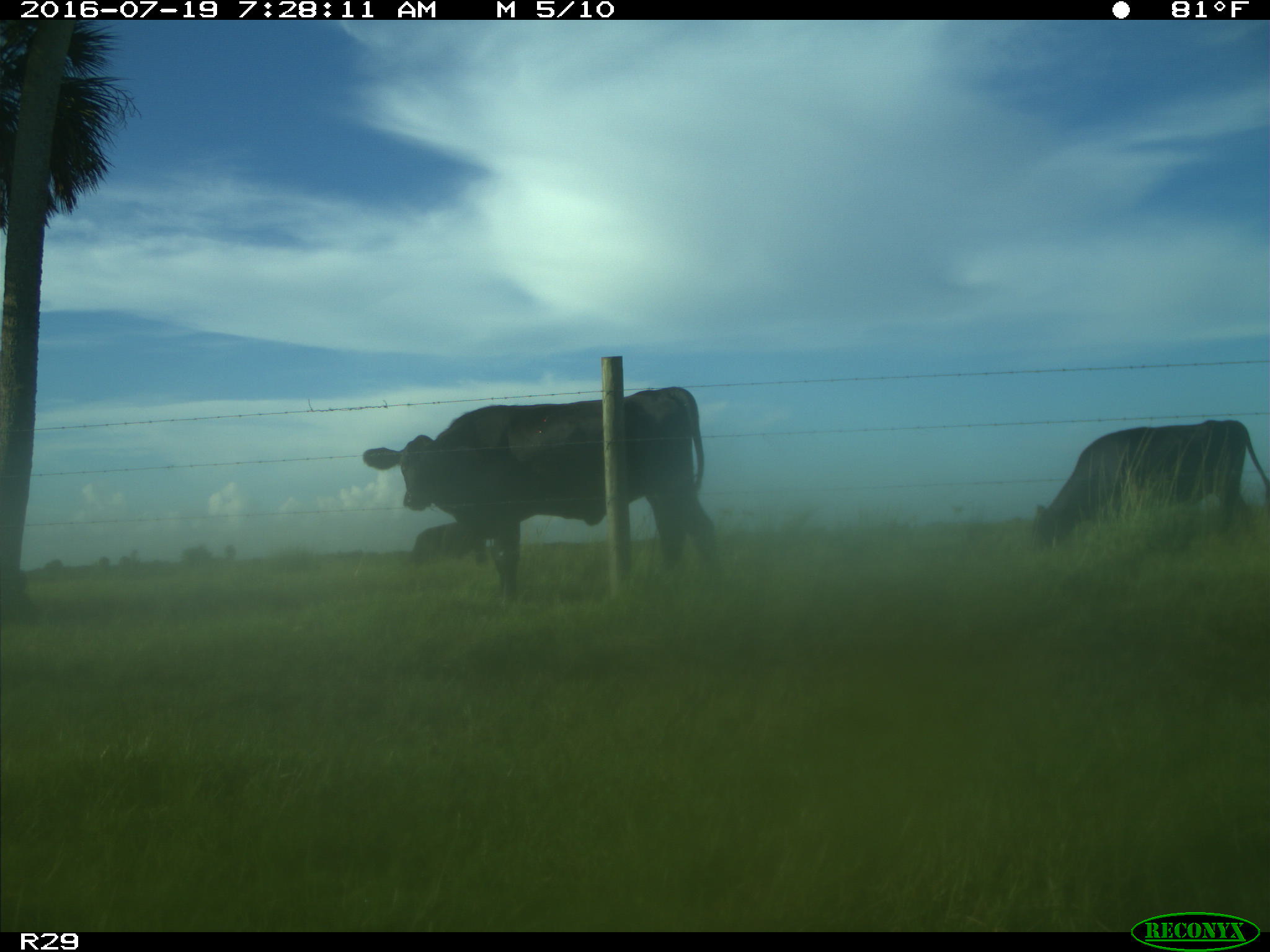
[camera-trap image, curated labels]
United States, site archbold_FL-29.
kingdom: Animalia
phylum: Chordata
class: Mammalia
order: Artiodactyla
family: Bovidae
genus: Bos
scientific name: Bos taurus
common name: domestic cow